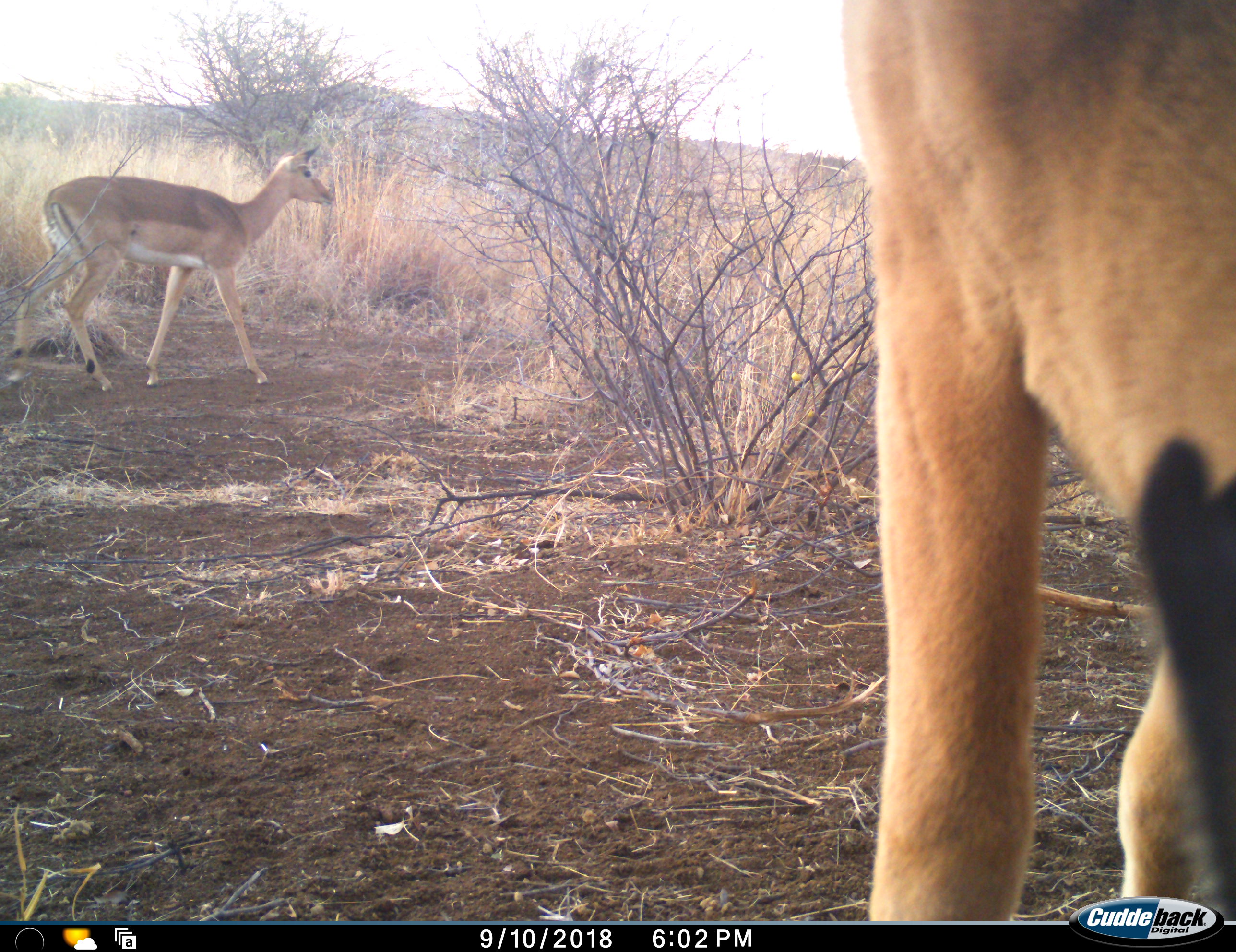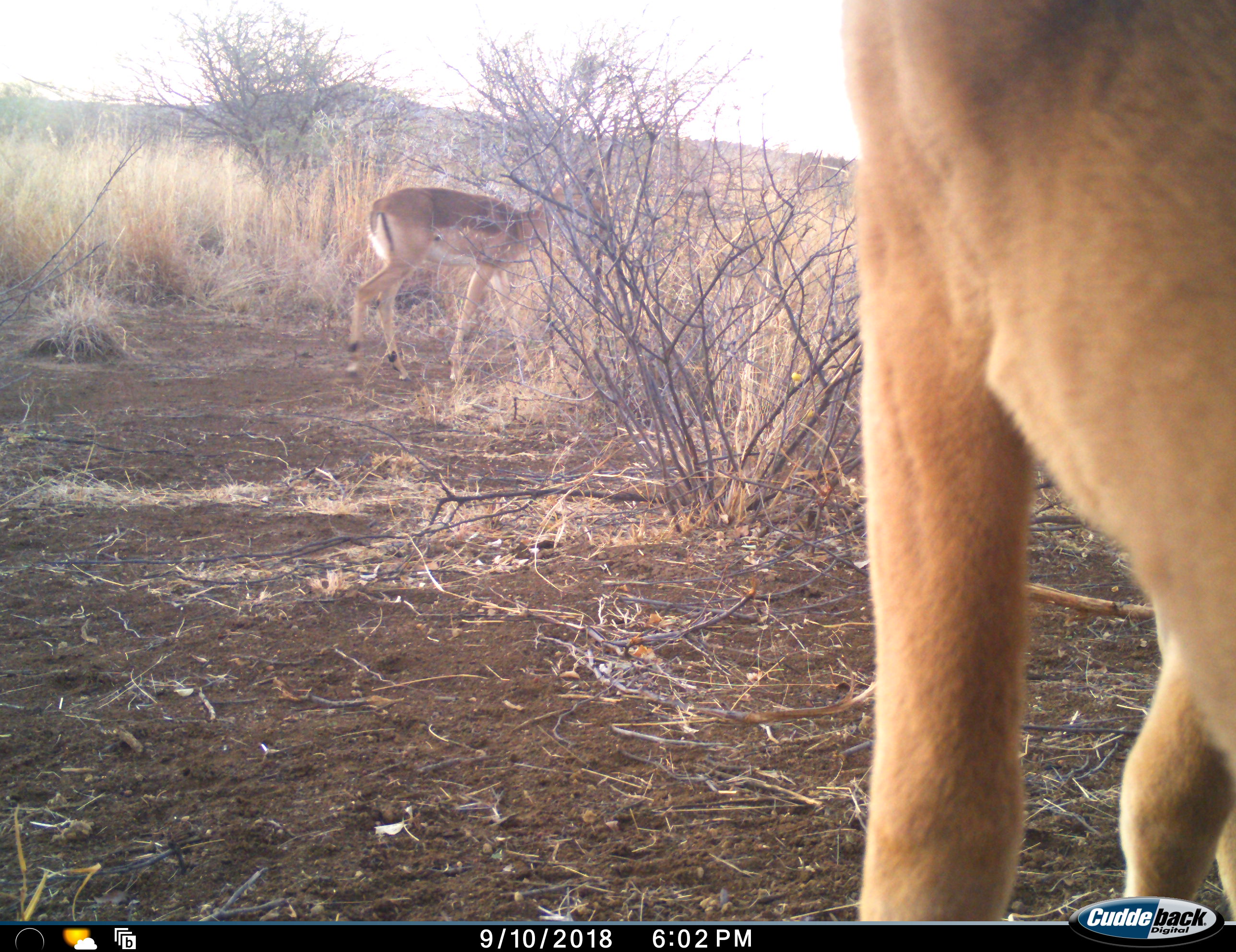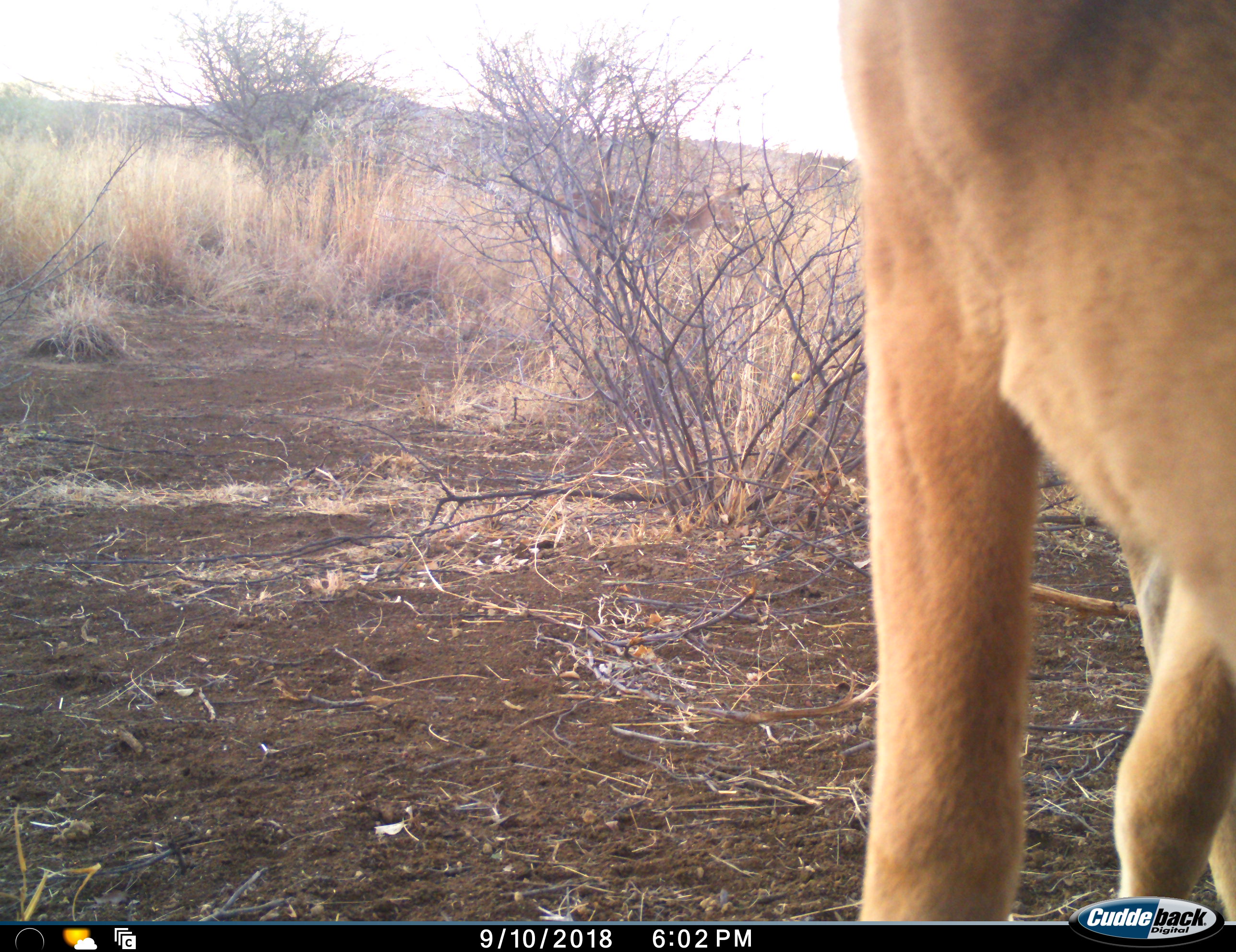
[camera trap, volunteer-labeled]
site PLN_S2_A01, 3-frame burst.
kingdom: Animalia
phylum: Chordata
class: Mammalia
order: Artiodactyla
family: Bovidae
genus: Aepyceros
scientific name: Aepyceros melampus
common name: impala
Impala (Aepyceros melampus), count 2. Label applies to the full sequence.